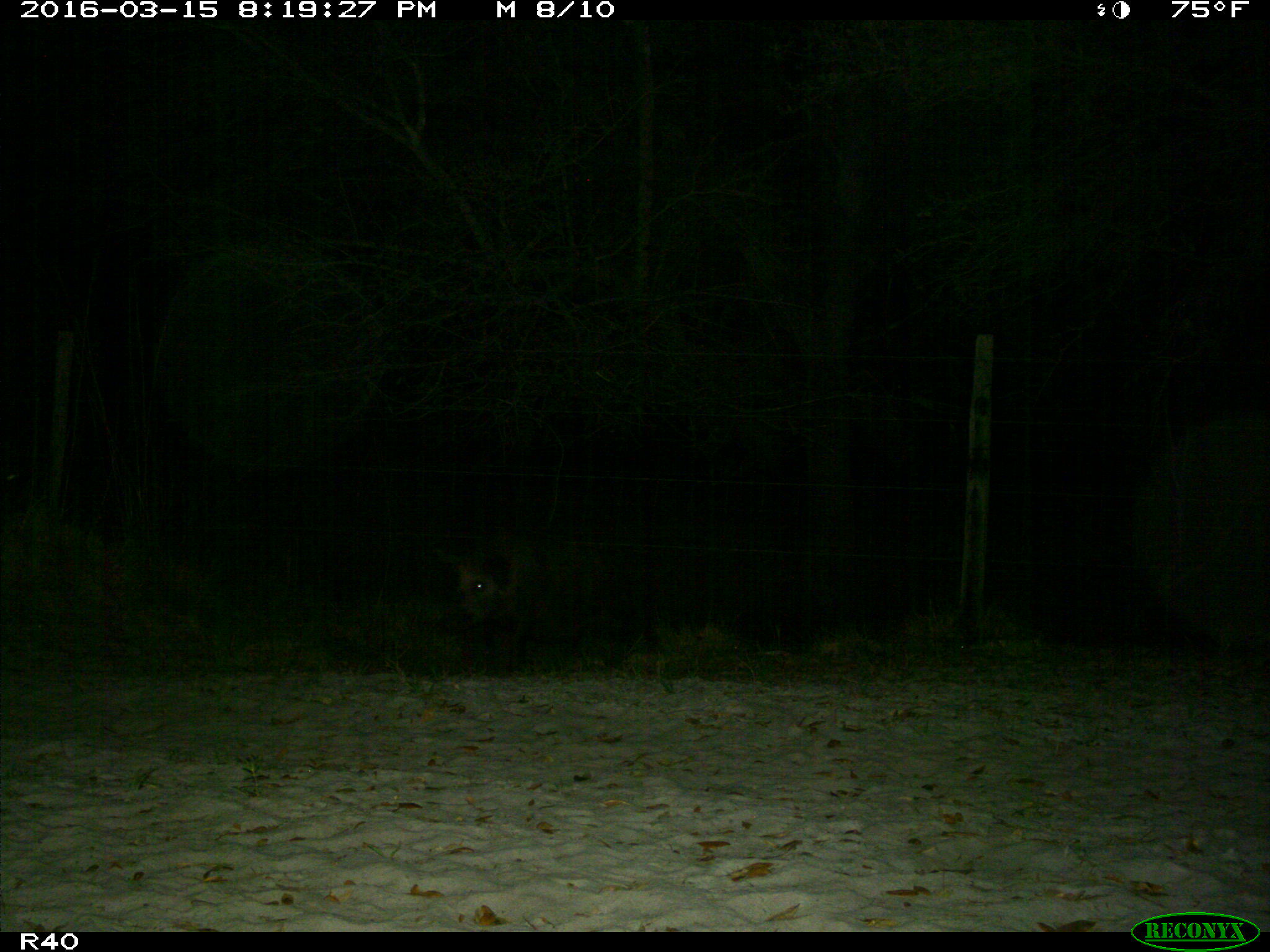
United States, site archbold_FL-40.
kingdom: Animalia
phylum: Chordata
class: Mammalia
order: Artiodactyla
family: Suidae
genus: Sus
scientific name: Sus scrofa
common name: wild boar